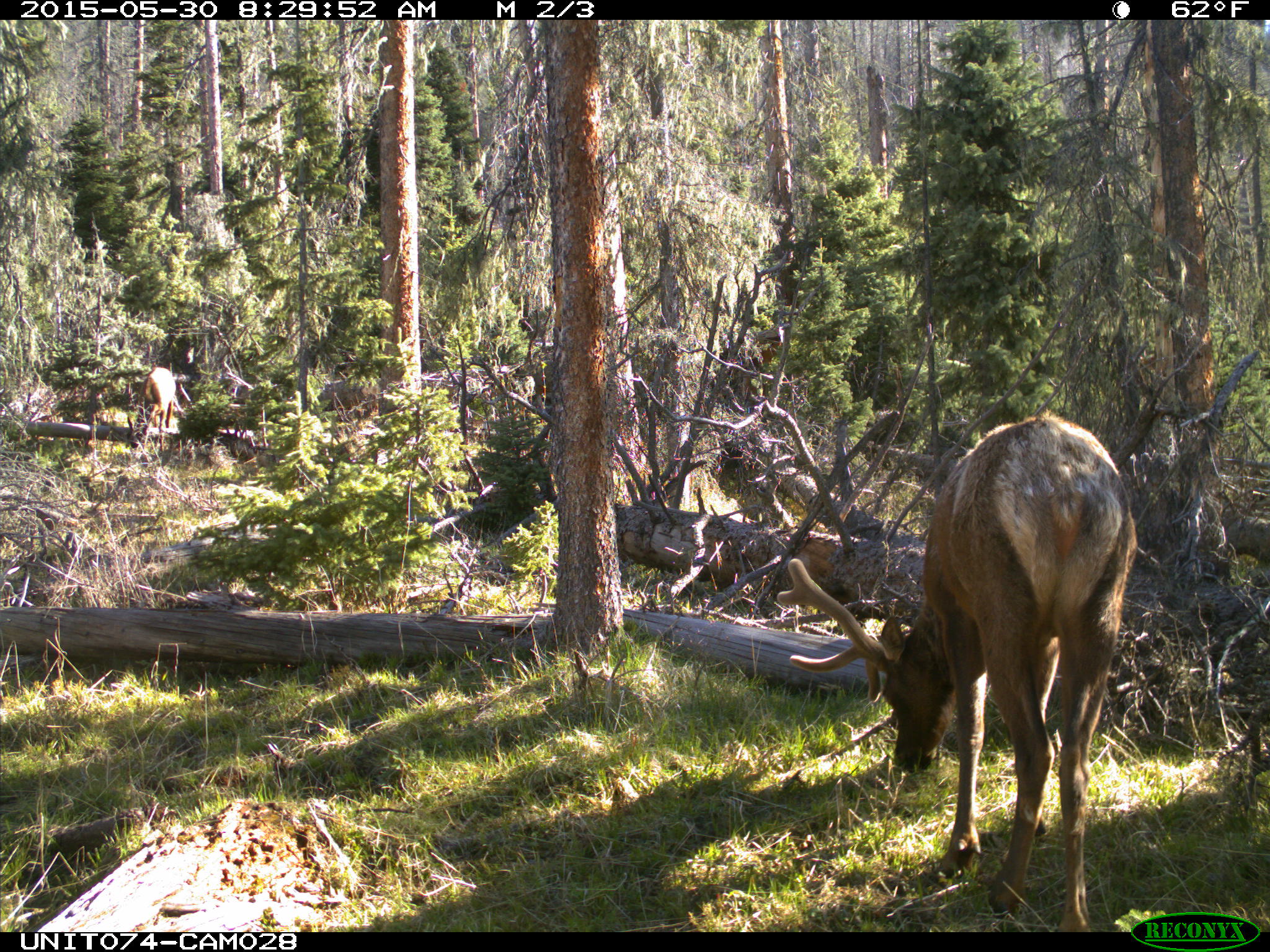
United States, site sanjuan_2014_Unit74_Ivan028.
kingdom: Animalia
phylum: Chordata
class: Mammalia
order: Artiodactyla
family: Cervidae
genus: Cervus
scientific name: Cervus elaphus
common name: red deer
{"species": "Cervus elaphus (red deer)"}